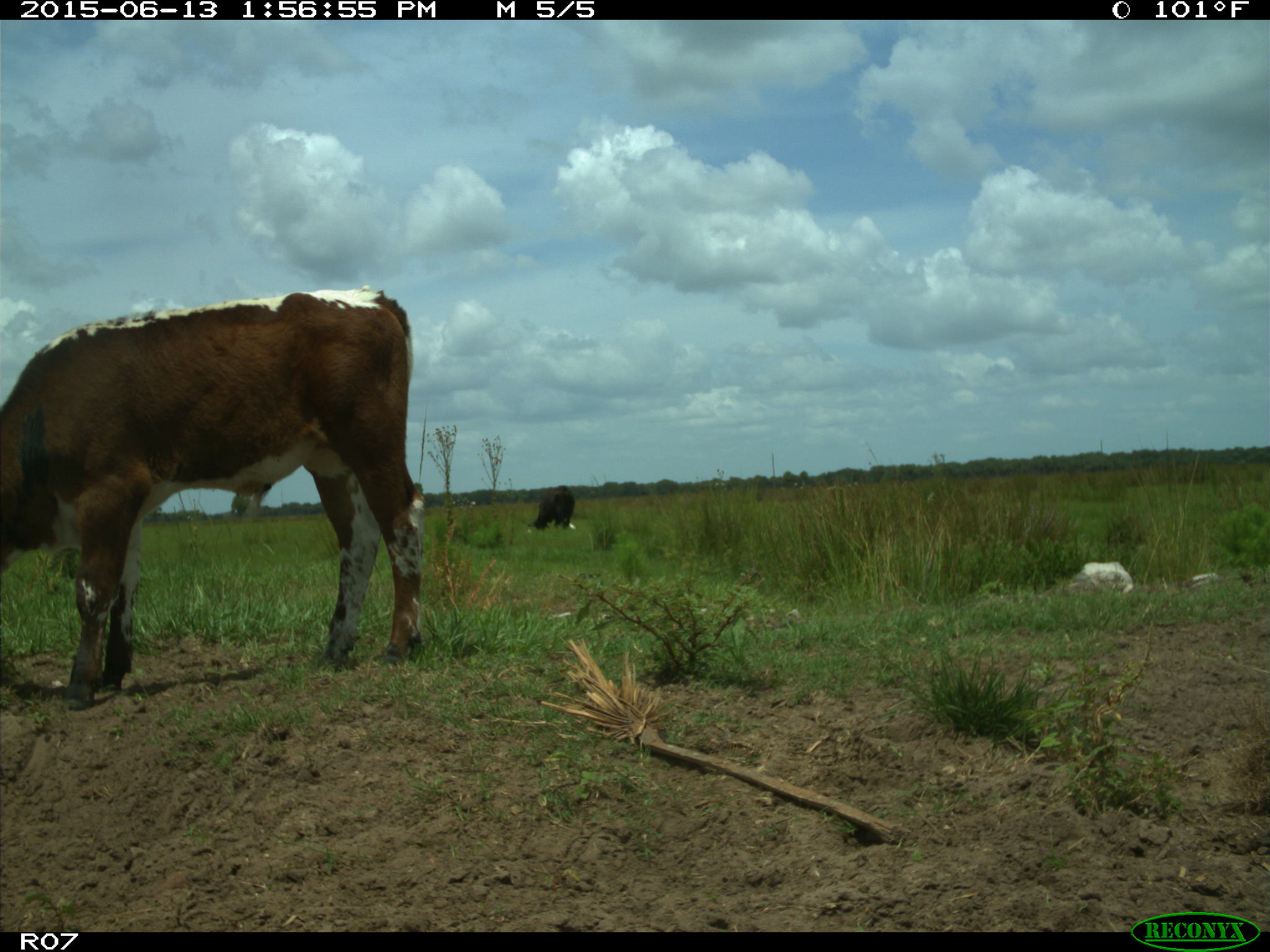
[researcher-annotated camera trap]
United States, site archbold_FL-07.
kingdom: Animalia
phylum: Chordata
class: Mammalia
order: Artiodactyla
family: Bovidae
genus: Bos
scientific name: Bos taurus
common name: domestic cow